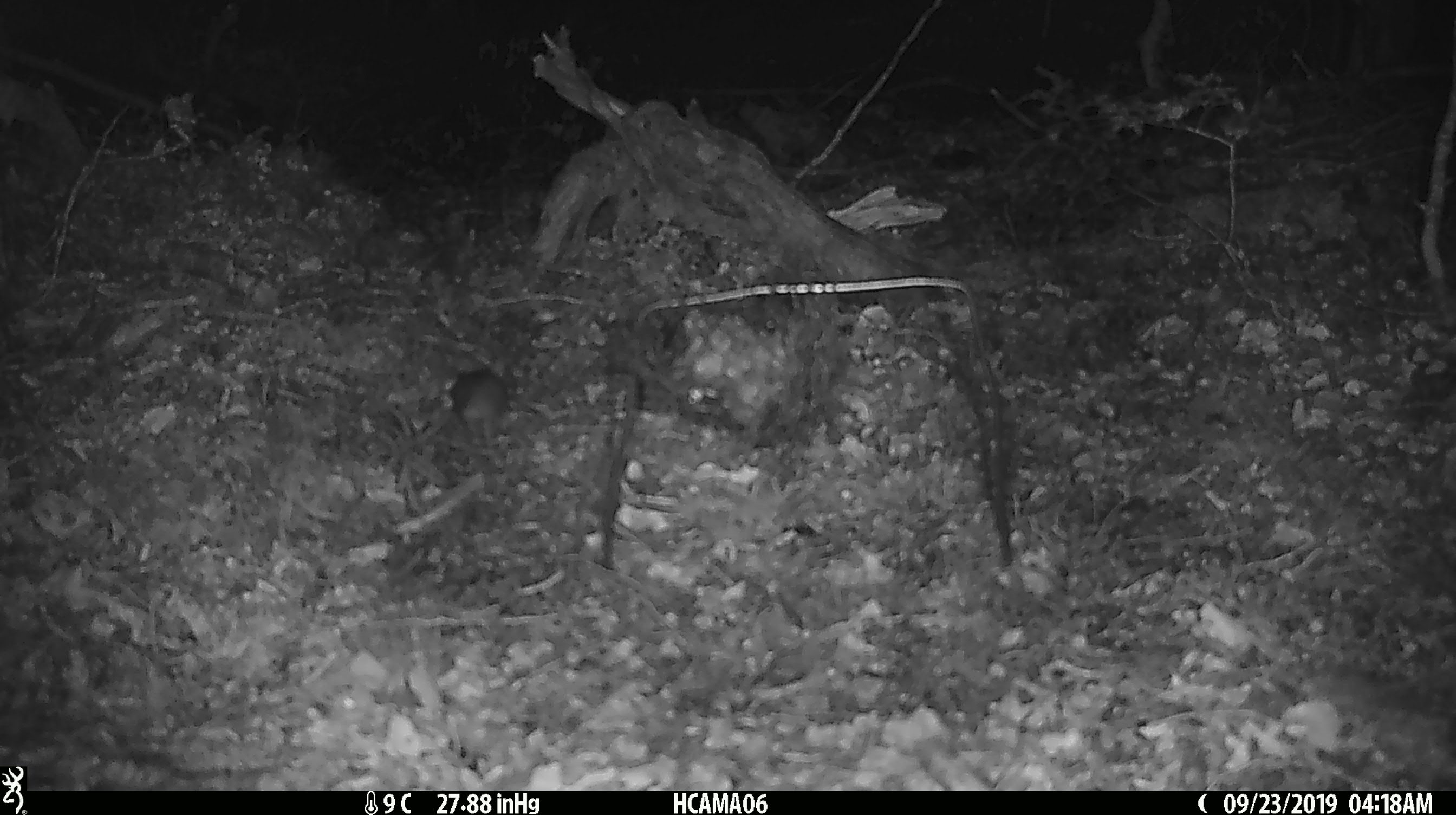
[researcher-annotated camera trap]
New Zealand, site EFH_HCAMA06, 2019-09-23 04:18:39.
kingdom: Animalia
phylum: Chordata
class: Mammalia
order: Rodentia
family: Muridae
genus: Mus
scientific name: Mus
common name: mouse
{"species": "mouse (Mus)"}